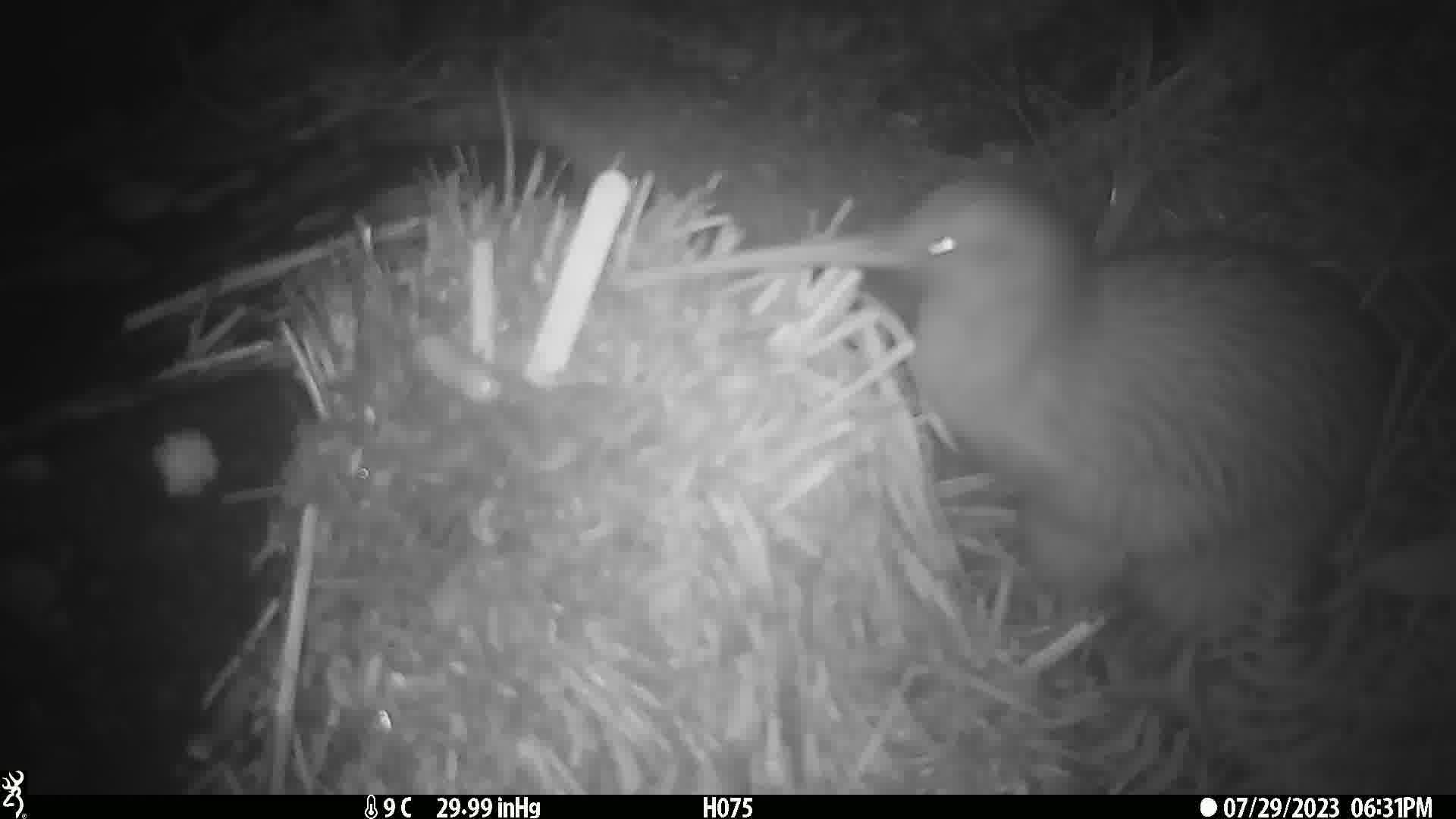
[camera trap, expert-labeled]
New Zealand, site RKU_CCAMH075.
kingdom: Animalia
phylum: Chordata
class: Aves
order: Apterygiformes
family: Apterygidae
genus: Apteryx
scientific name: Apteryx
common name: kiwi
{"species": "kiwi (Apteryx)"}